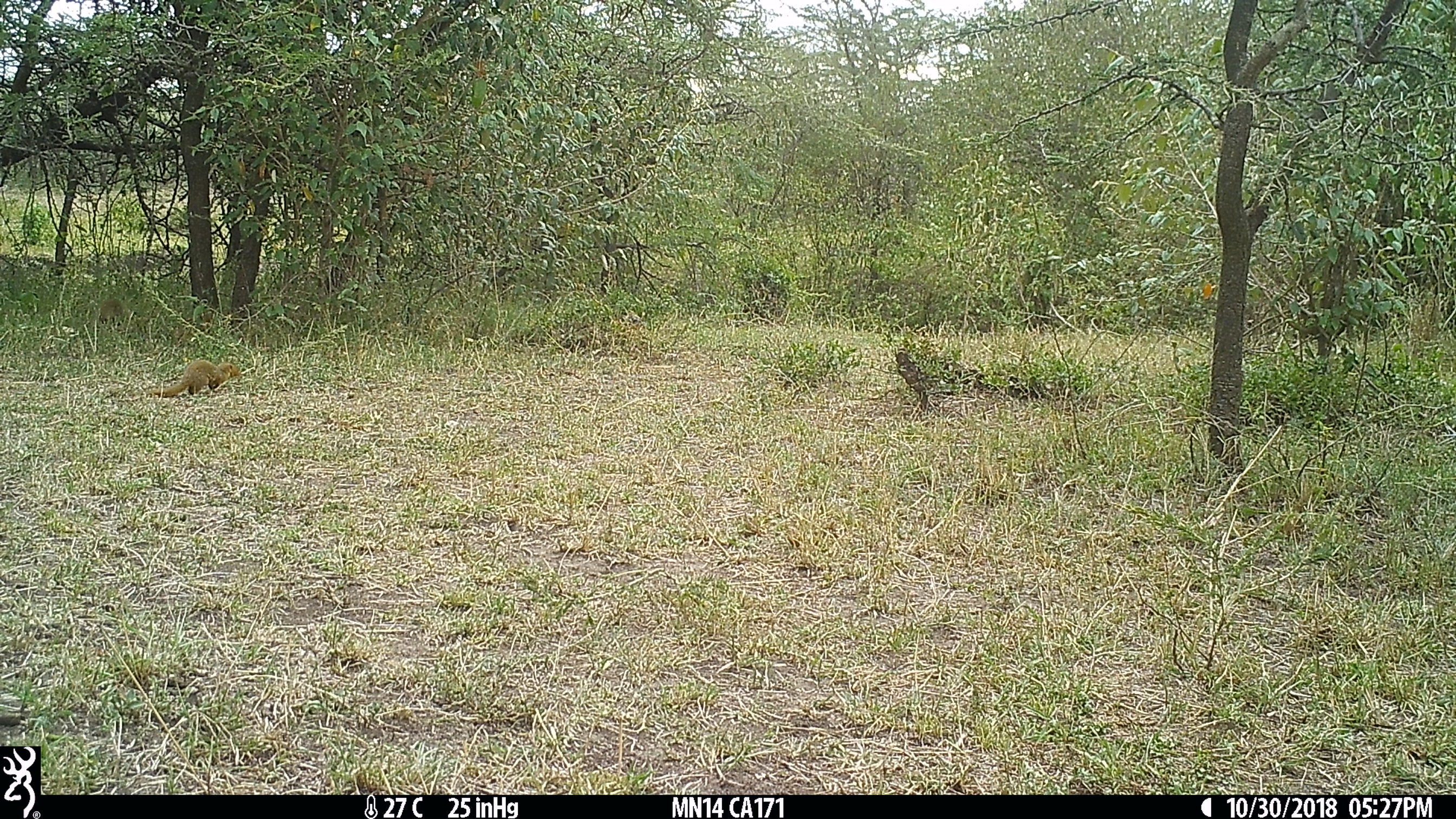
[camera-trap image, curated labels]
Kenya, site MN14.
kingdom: Animalia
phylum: Chordata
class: Mammalia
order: Carnivora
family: Herpestidae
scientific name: Herpestidae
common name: mongoose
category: mongoose other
Mongoose other (mongoose) (Herpestidae).